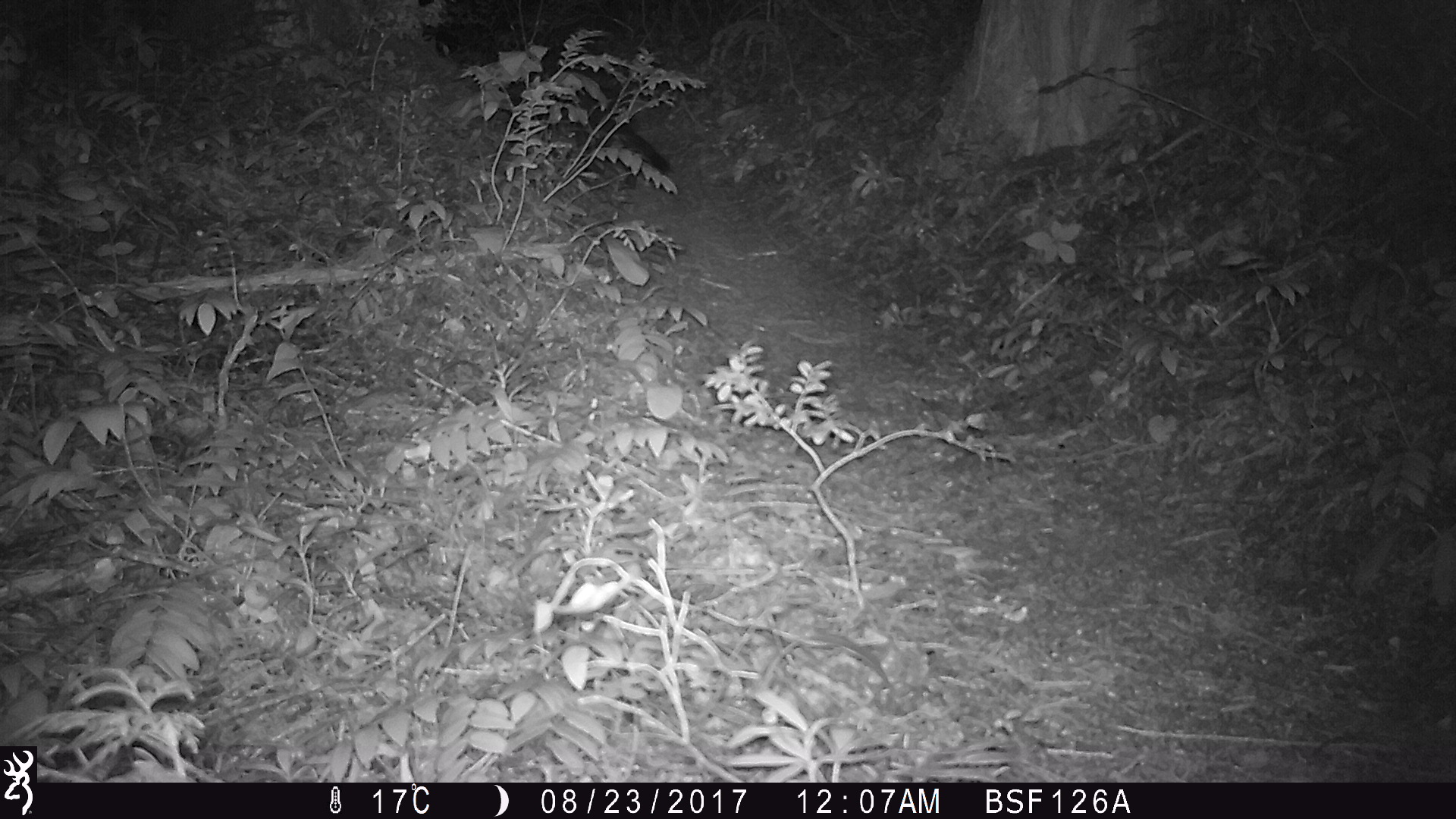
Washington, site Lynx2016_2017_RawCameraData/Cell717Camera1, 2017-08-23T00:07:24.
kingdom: Animalia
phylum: Chordata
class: Mammalia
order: Carnivora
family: Mustelidae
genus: Martes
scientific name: Martes americana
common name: american marten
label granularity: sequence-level